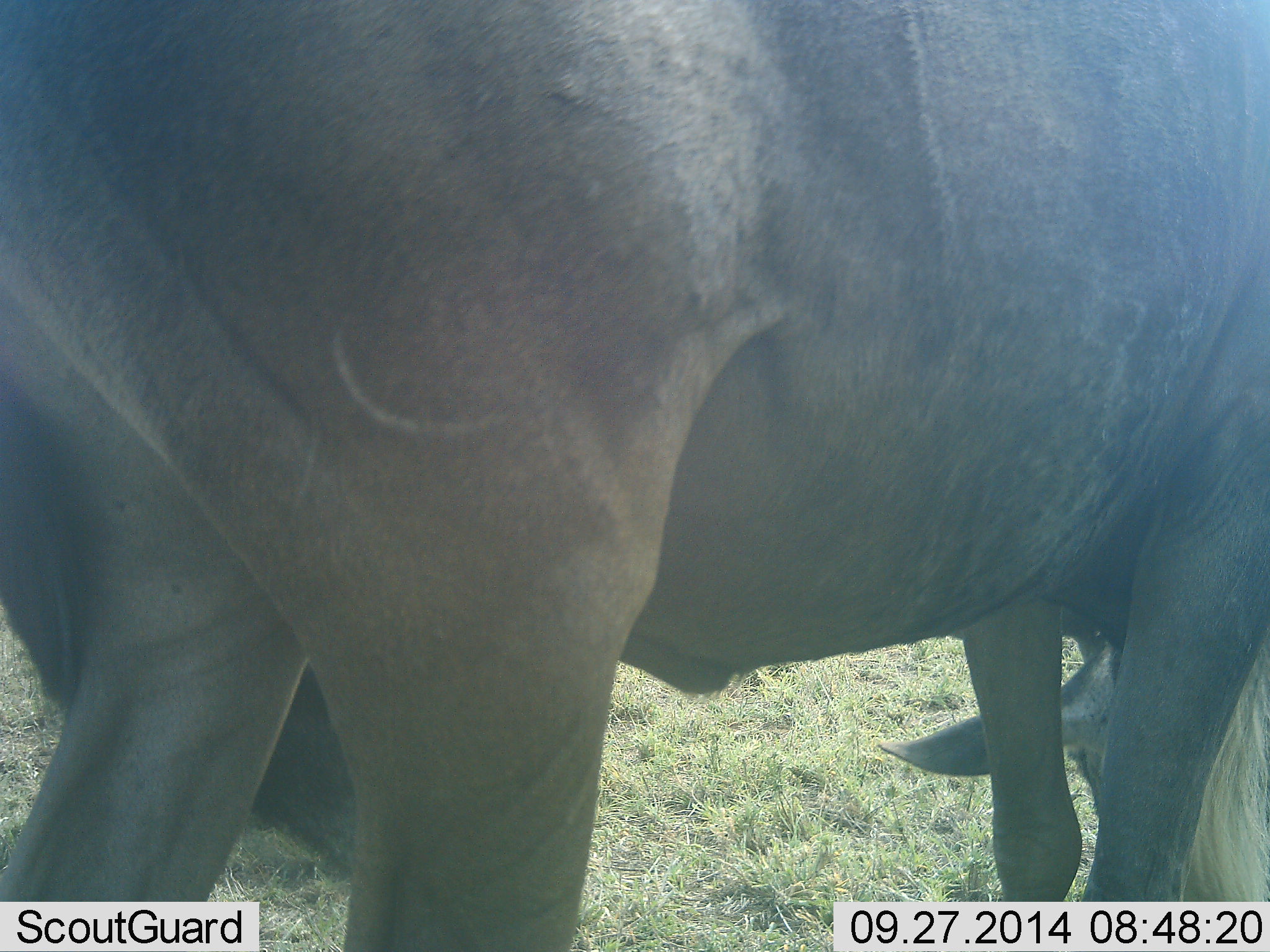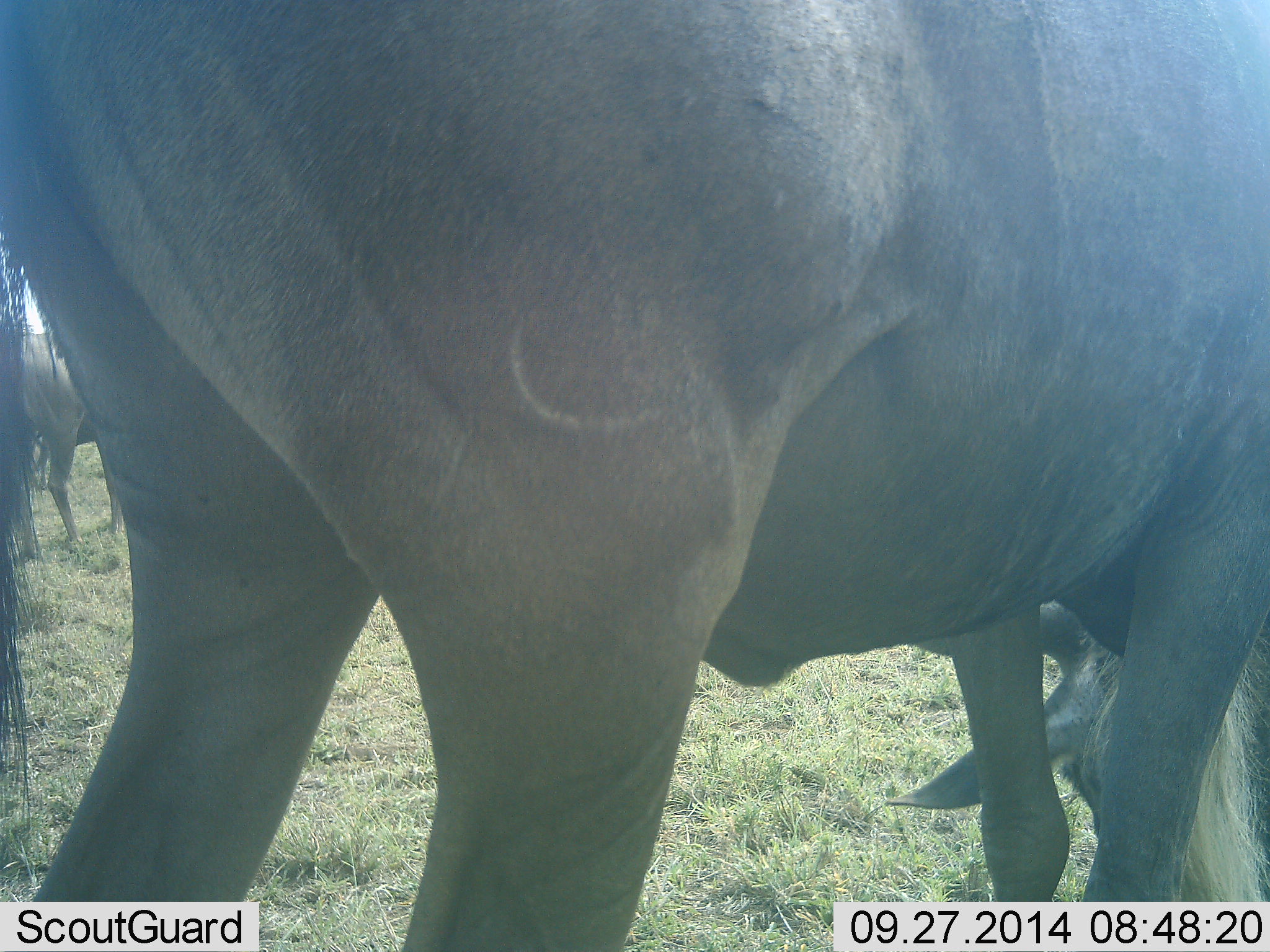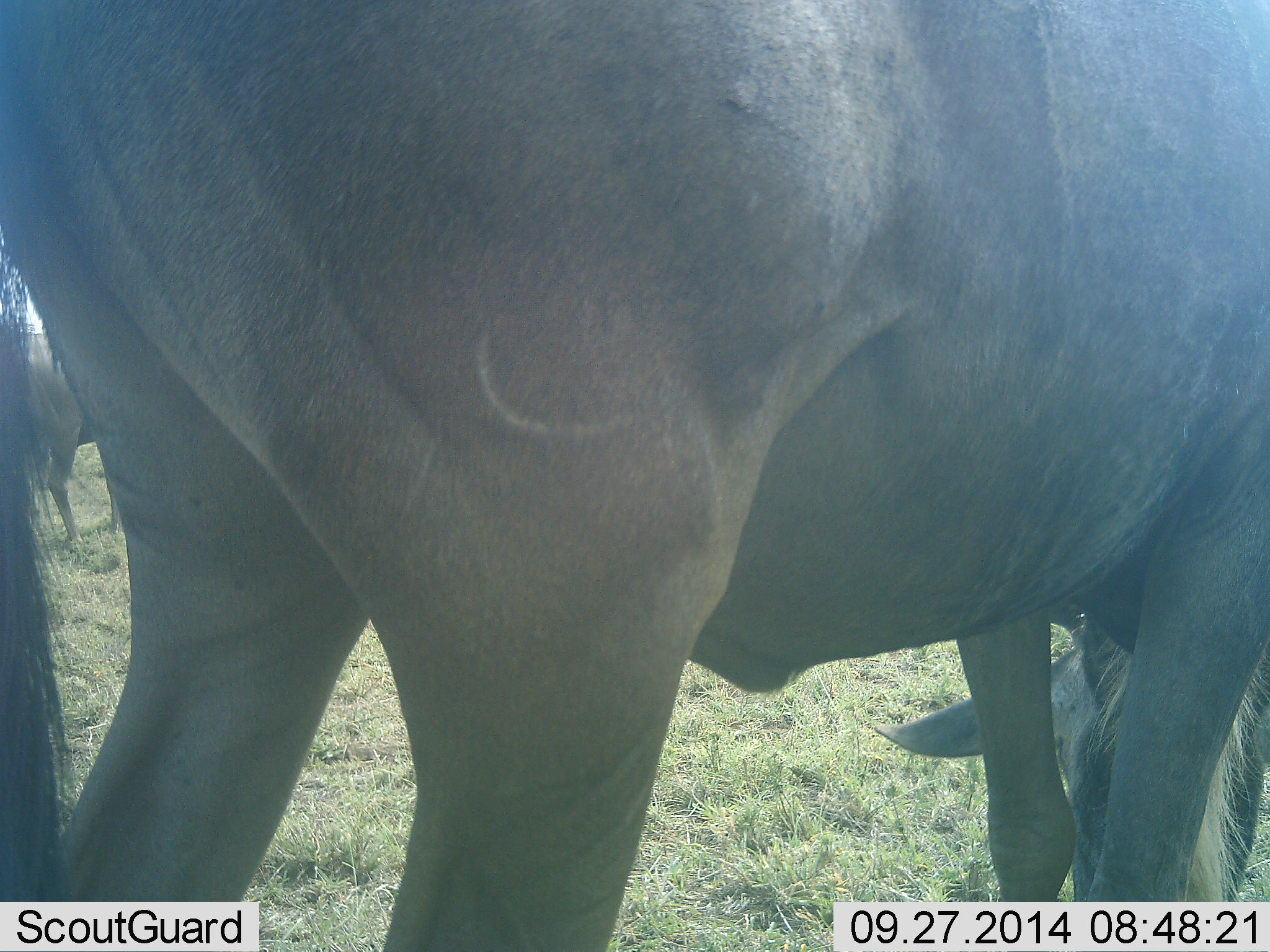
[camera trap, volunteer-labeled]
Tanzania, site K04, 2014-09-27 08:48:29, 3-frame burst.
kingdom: Animalia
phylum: Chordata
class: Mammalia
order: Artiodactyla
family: Bovidae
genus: Connochaetes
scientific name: Connochaetes taurinus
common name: blue wildebeest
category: wildebeest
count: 2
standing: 40%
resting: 0%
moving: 20%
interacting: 0%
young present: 0%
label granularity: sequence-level